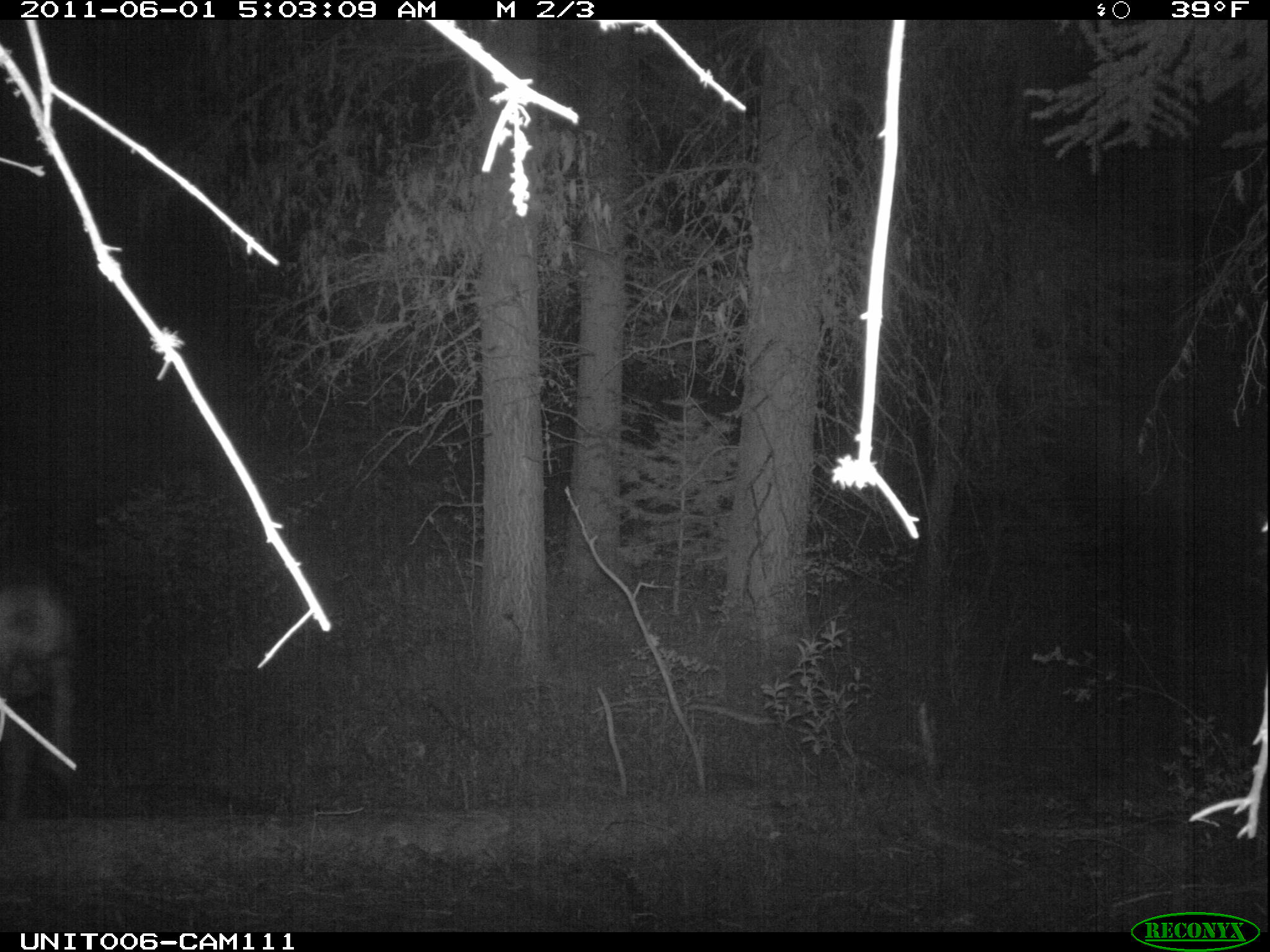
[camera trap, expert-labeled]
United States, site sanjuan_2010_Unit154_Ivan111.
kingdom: Animalia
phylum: Chordata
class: Mammalia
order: Artiodactyla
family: Cervidae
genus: Odocoileus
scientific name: Odocoileus hemionus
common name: mule deer